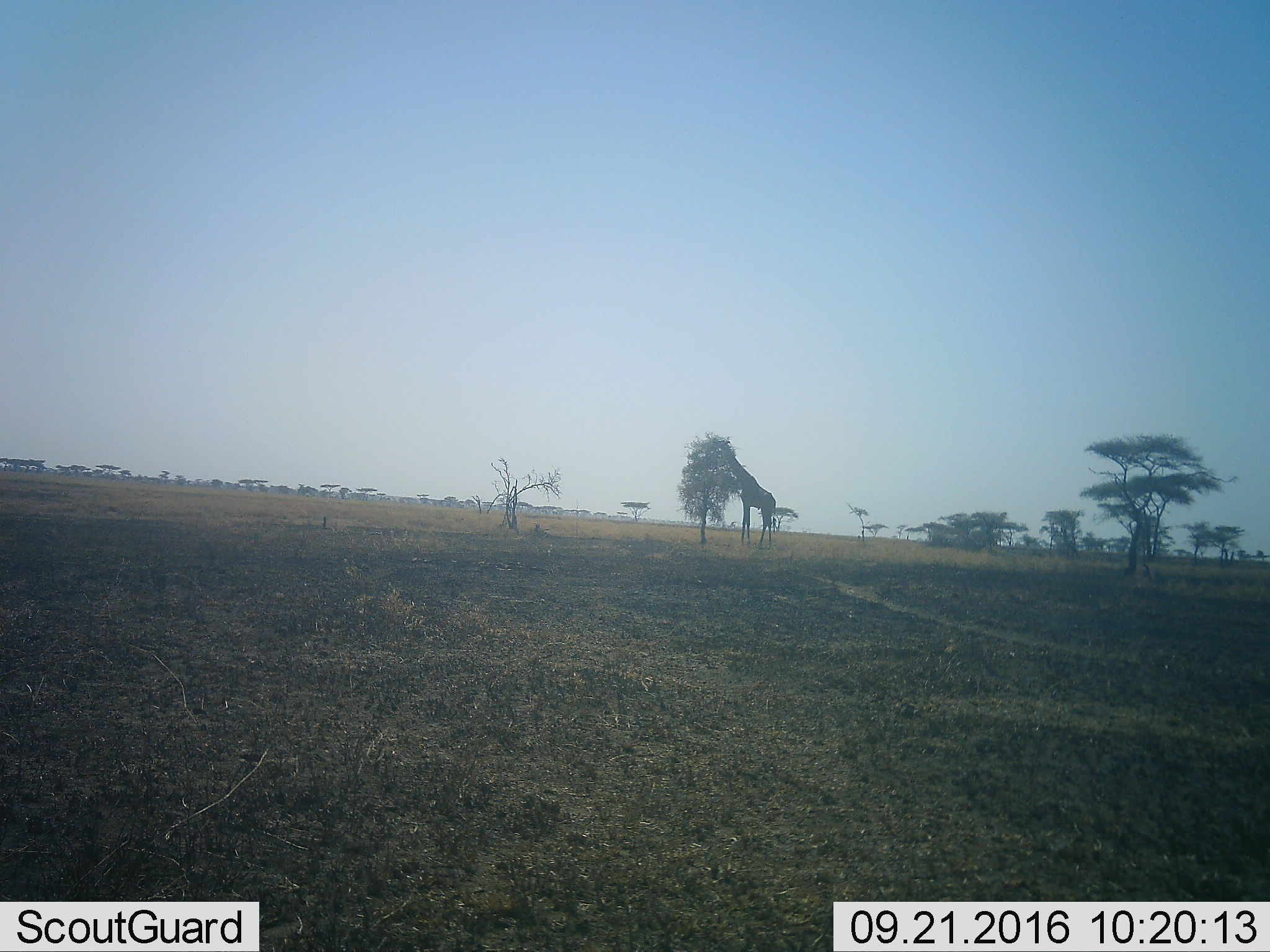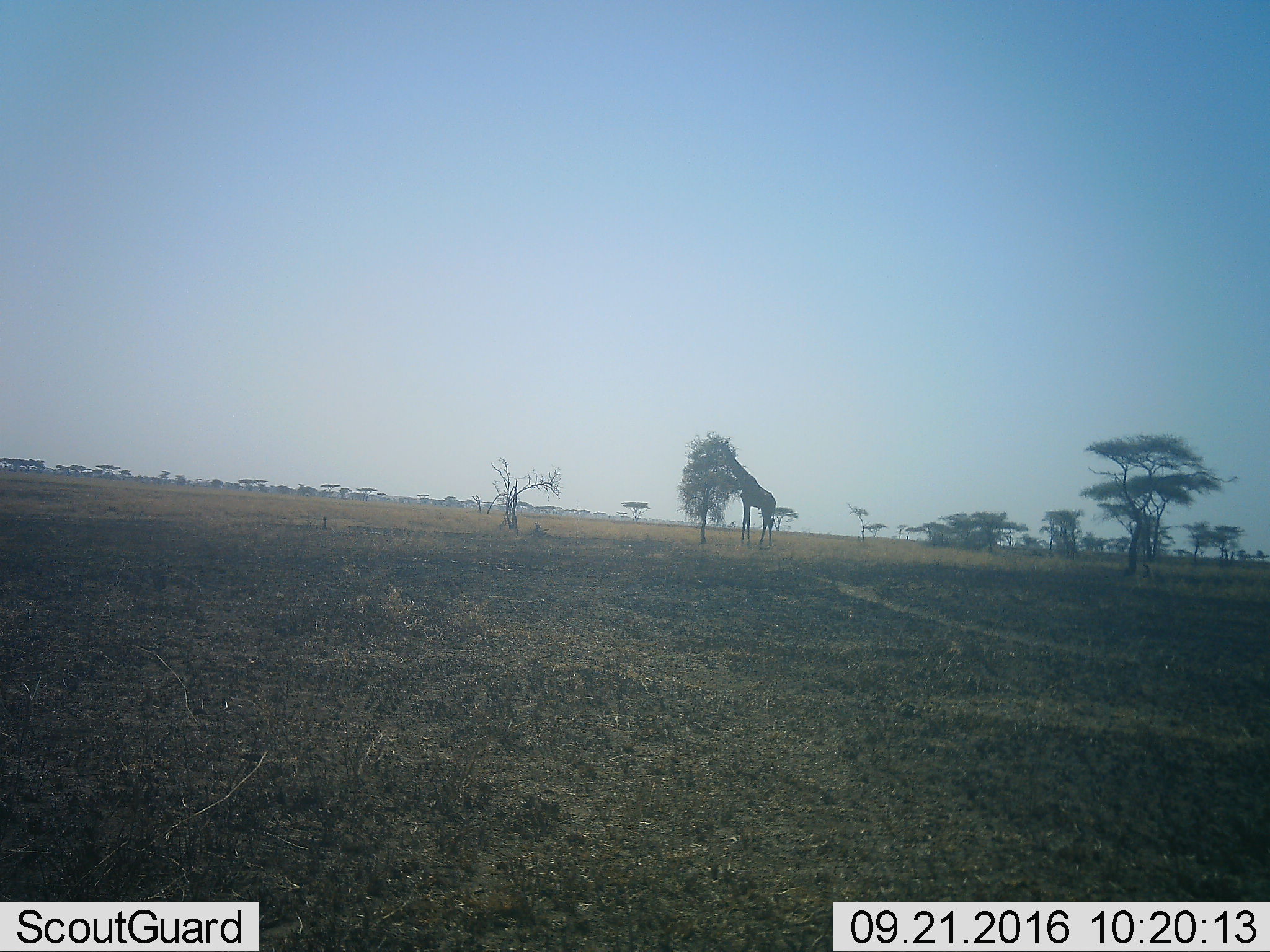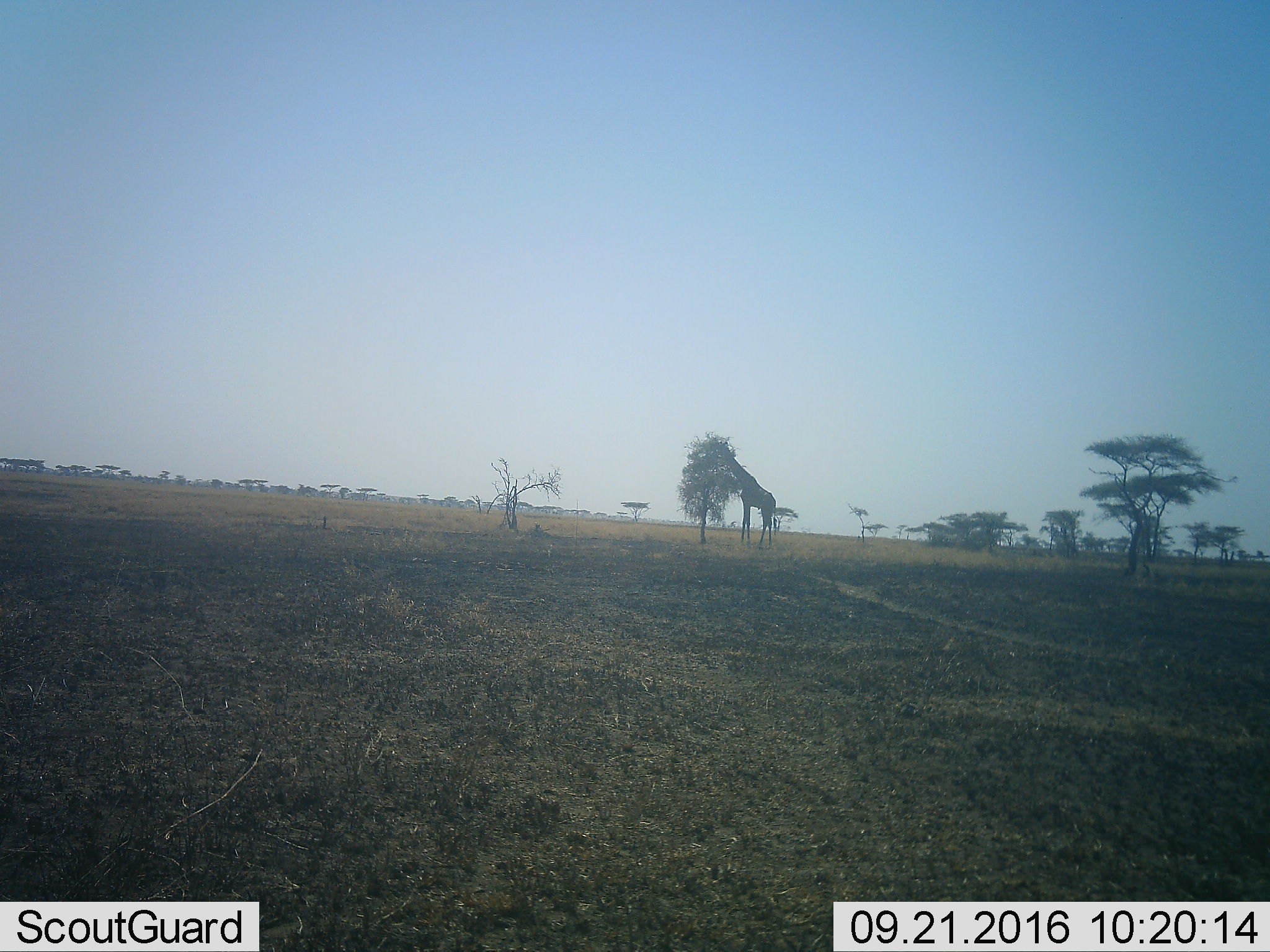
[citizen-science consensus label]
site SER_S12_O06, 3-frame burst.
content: unidentified animal